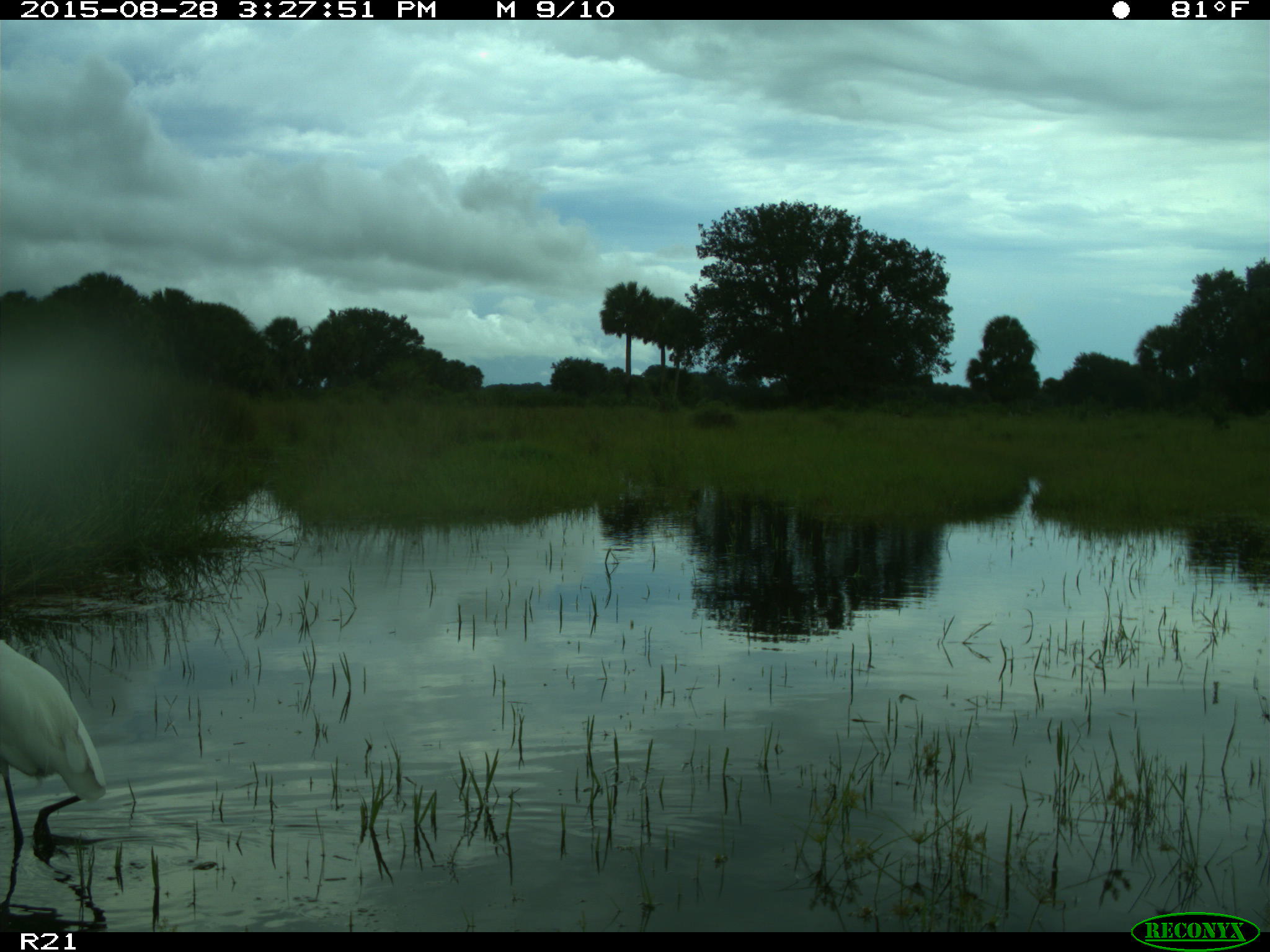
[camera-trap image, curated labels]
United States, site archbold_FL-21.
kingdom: Animalia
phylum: Chordata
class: Aves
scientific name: Aves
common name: birds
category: unidentified bird